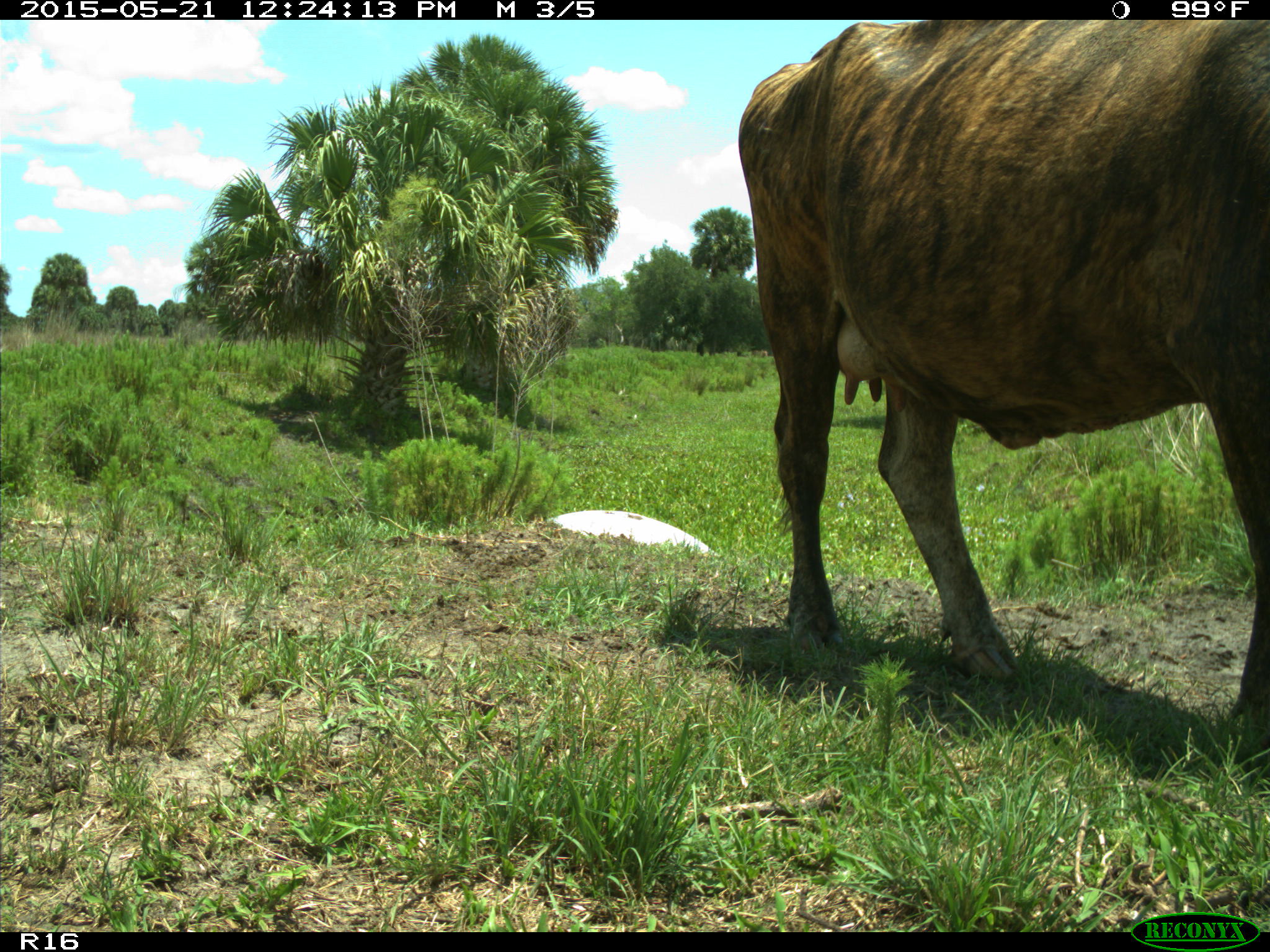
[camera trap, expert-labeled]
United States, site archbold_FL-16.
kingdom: Animalia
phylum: Chordata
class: Mammalia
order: Artiodactyla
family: Bovidae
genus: Bos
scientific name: Bos taurus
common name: domestic cow